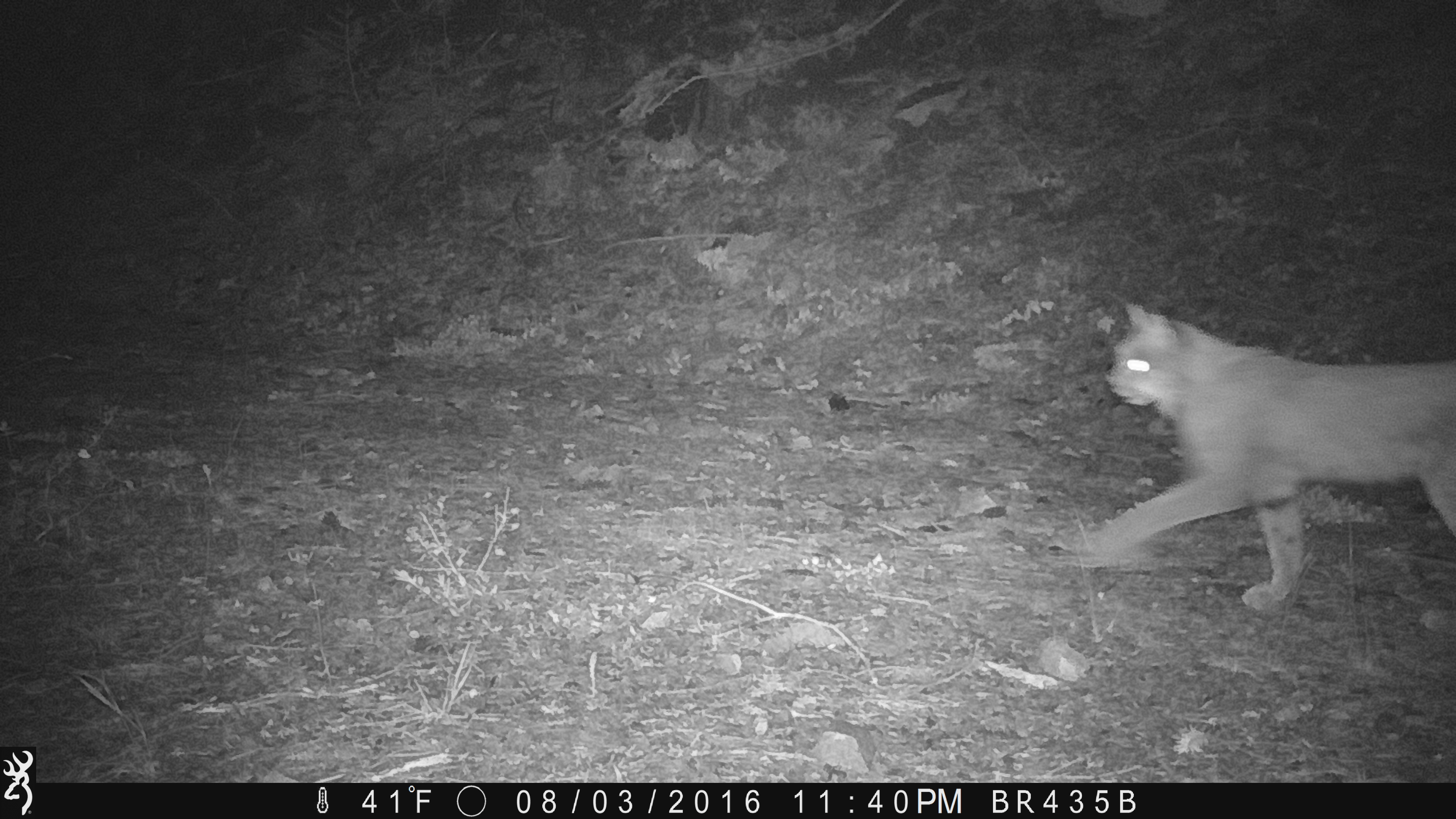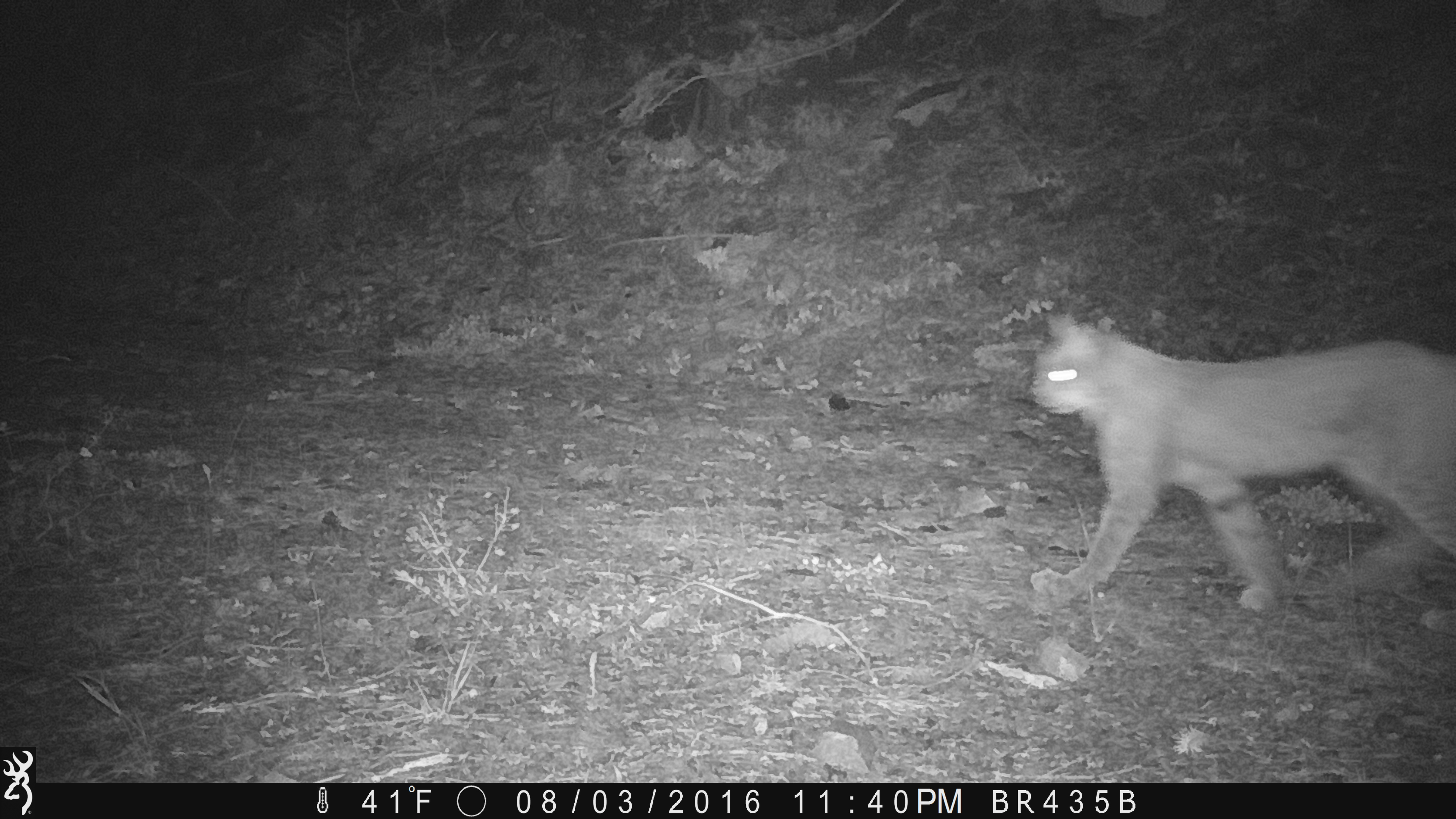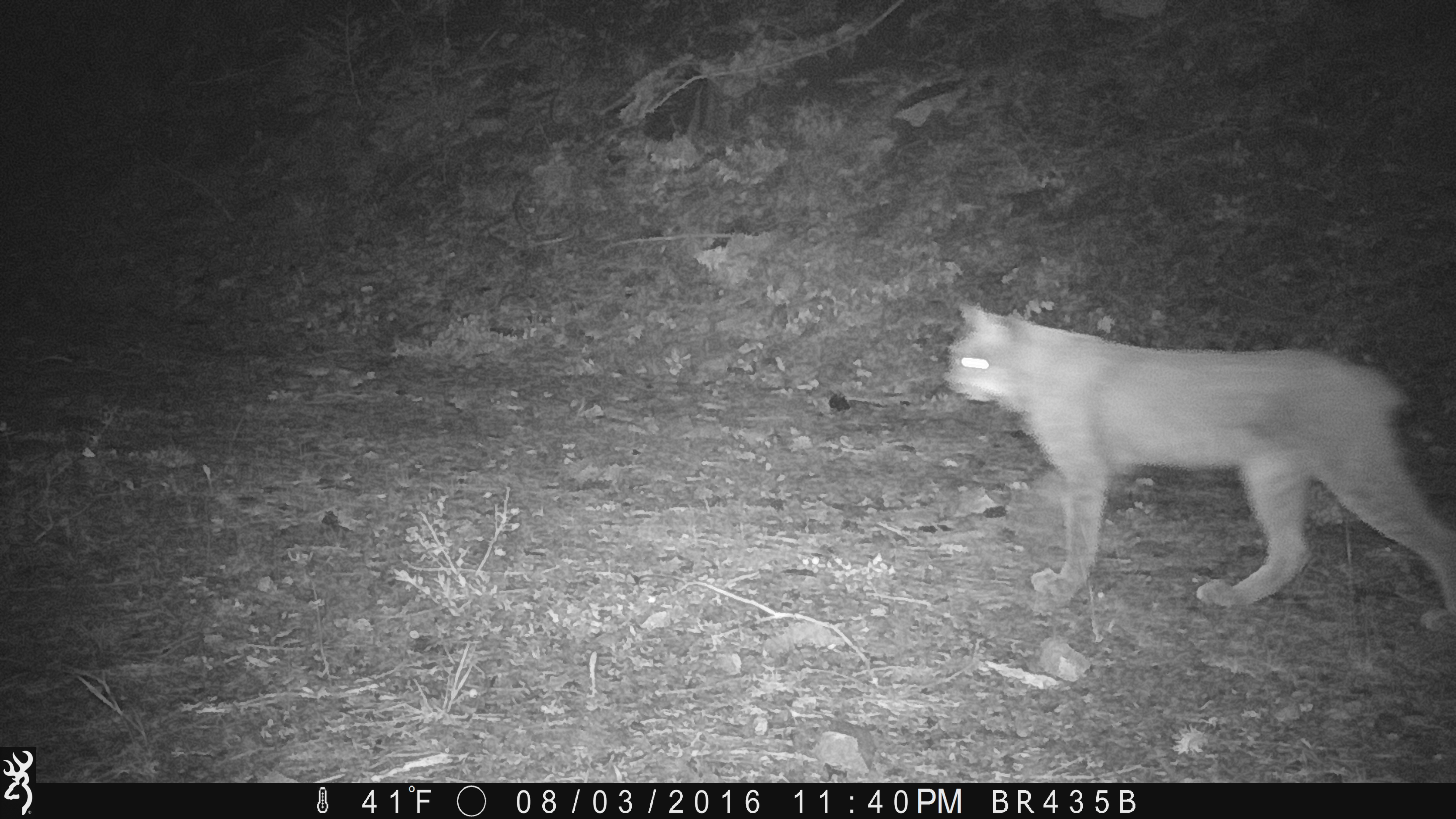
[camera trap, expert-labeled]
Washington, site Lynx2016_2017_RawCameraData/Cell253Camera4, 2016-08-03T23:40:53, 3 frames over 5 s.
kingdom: Animalia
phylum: Chordata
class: Mammalia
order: Carnivora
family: Felidae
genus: Lynx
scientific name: Lynx canadensis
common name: canada lynx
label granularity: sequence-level